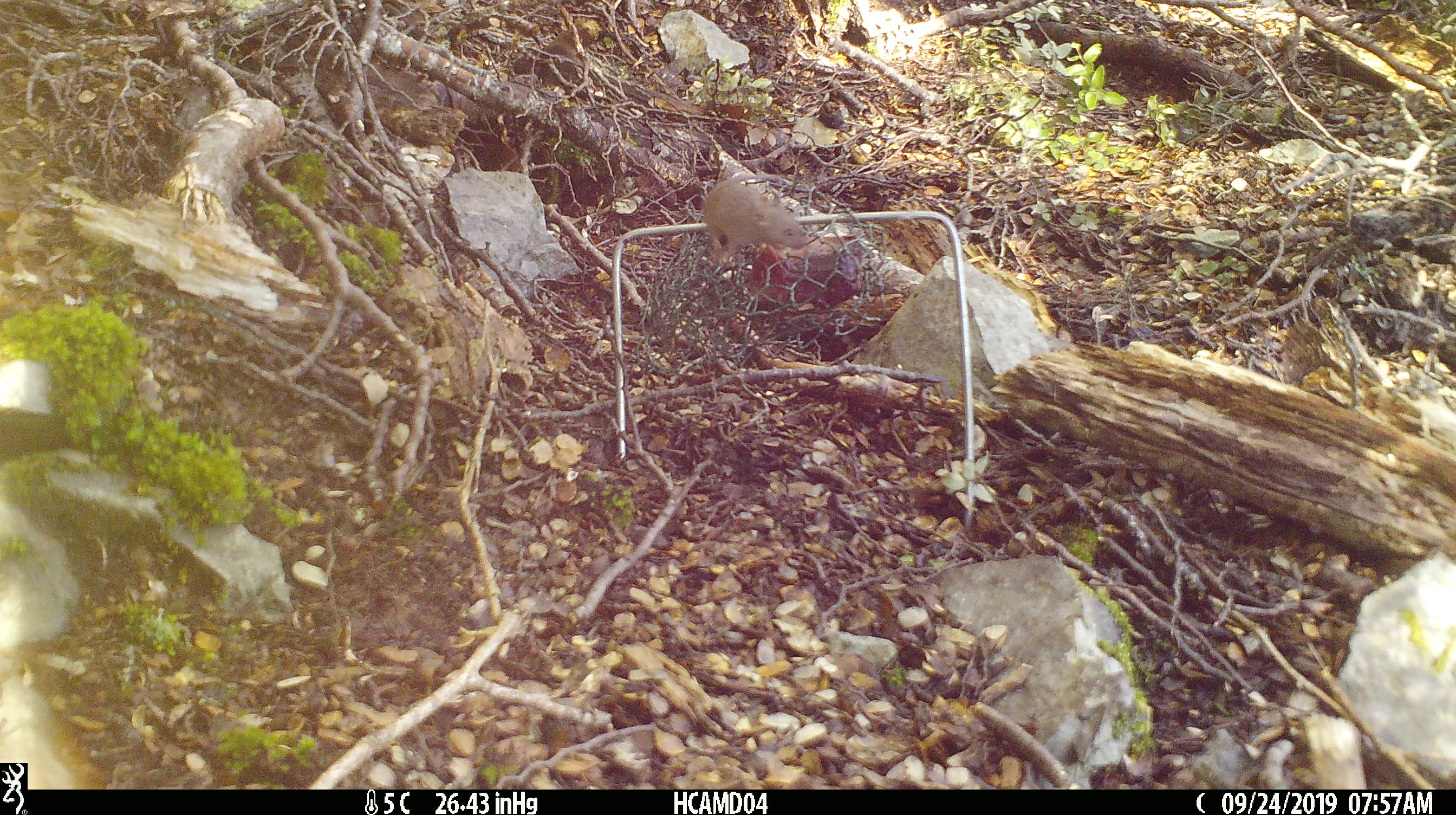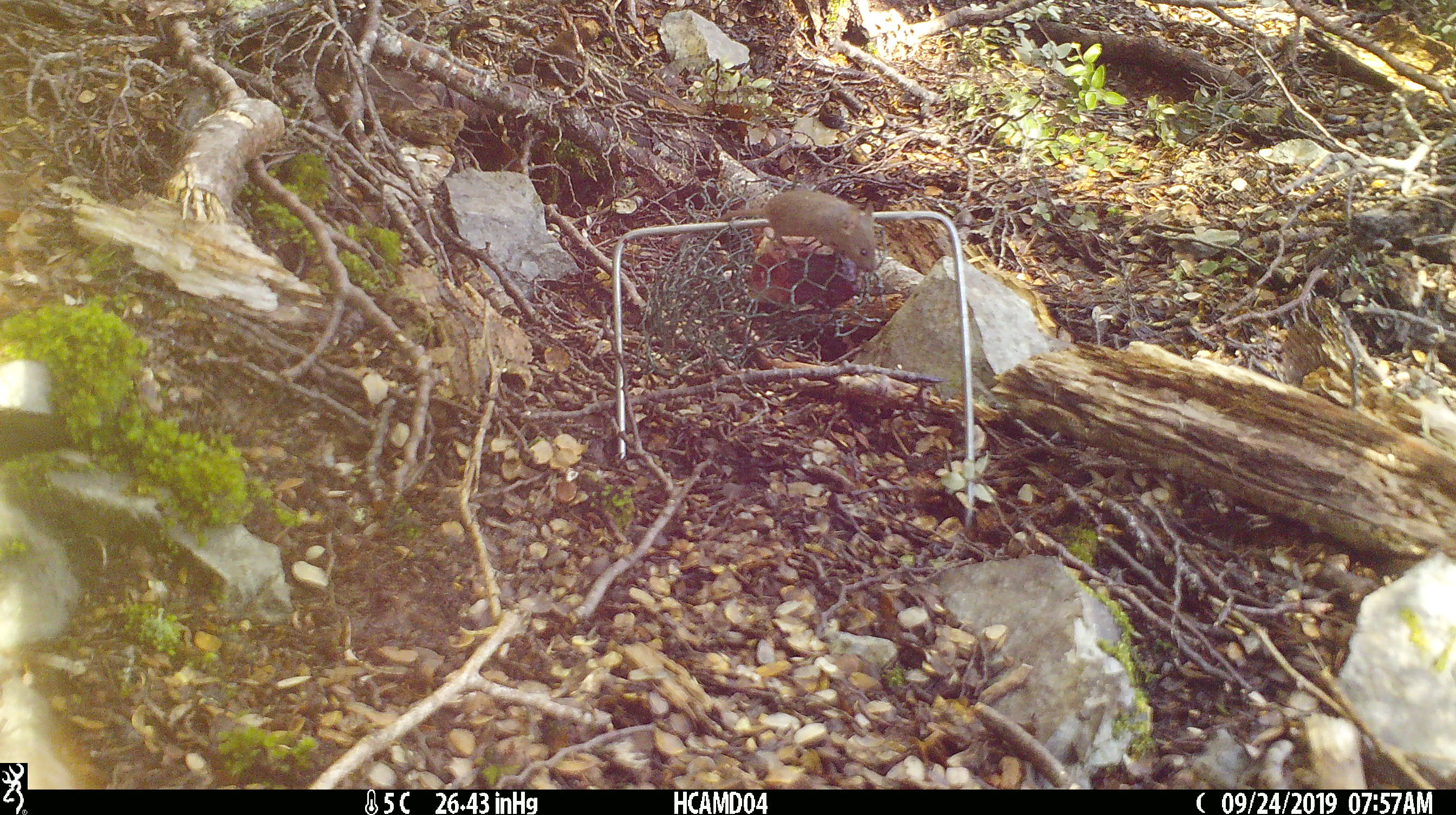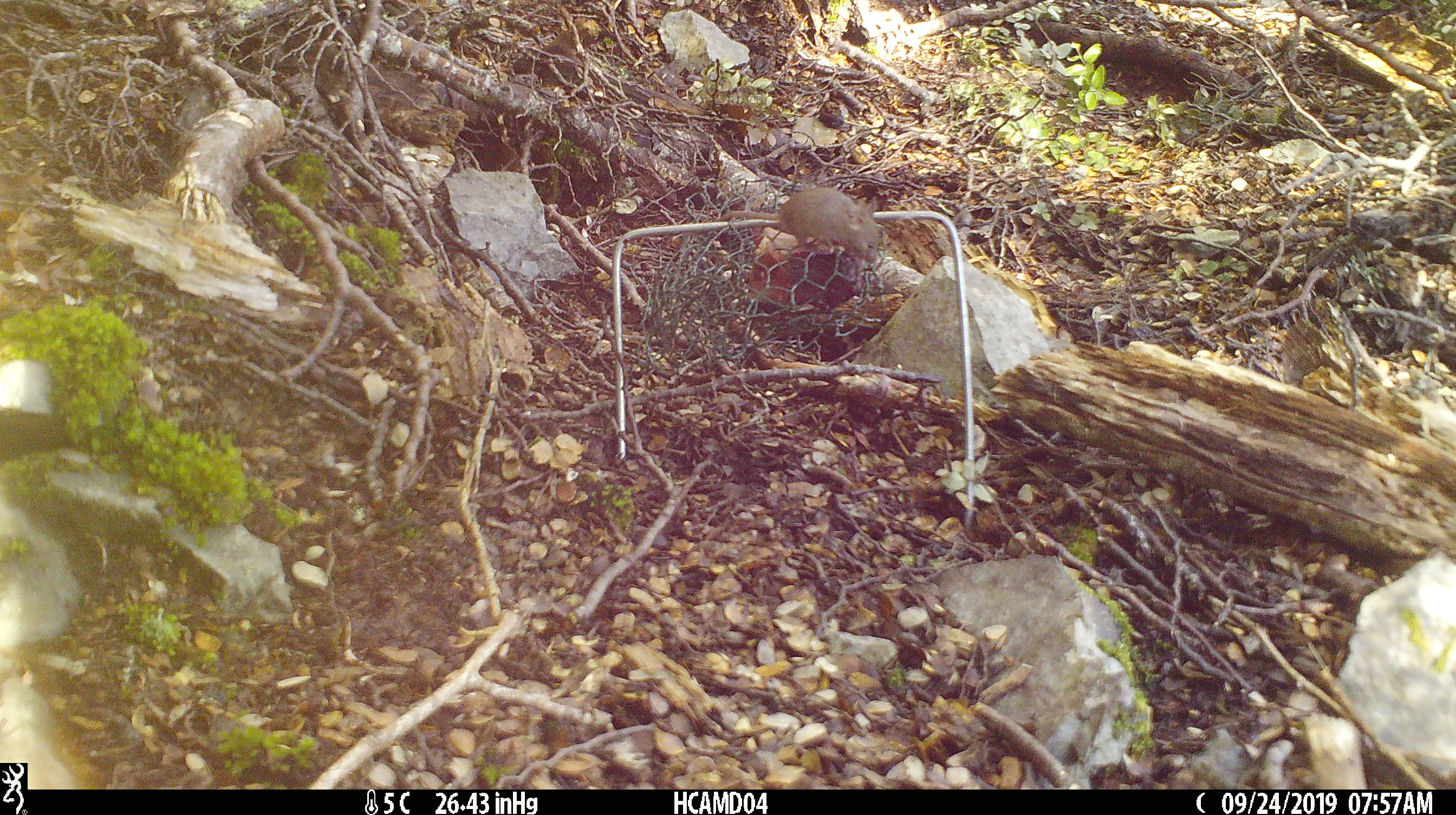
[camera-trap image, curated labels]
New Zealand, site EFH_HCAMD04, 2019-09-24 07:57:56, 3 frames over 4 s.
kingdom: Animalia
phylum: Chordata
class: Mammalia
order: Rodentia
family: Muridae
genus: Mus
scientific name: Mus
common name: mouse